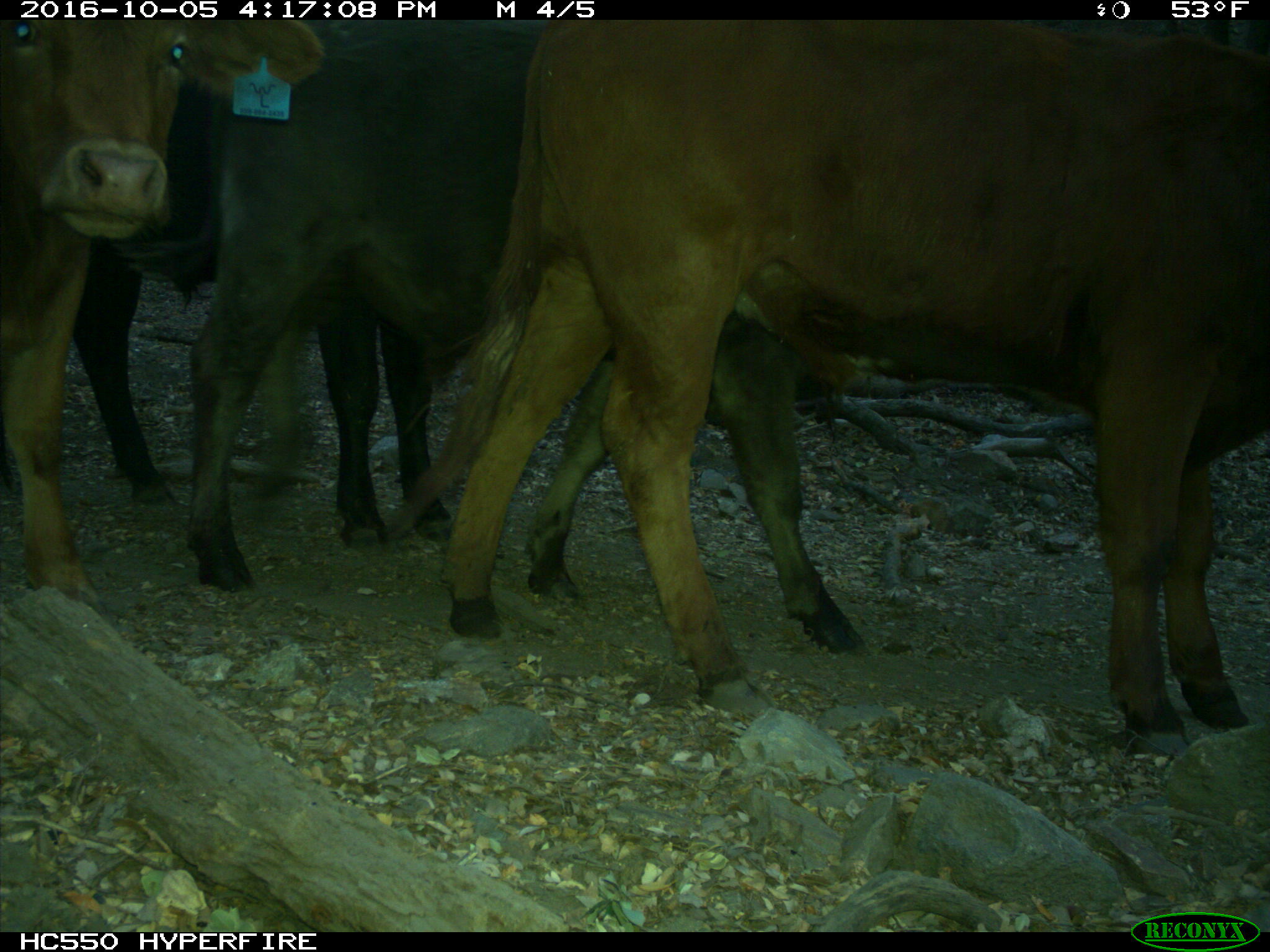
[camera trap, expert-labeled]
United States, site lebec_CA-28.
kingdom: Animalia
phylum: Chordata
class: Mammalia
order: Artiodactyla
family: Bovidae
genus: Bos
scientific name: Bos taurus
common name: domestic cow